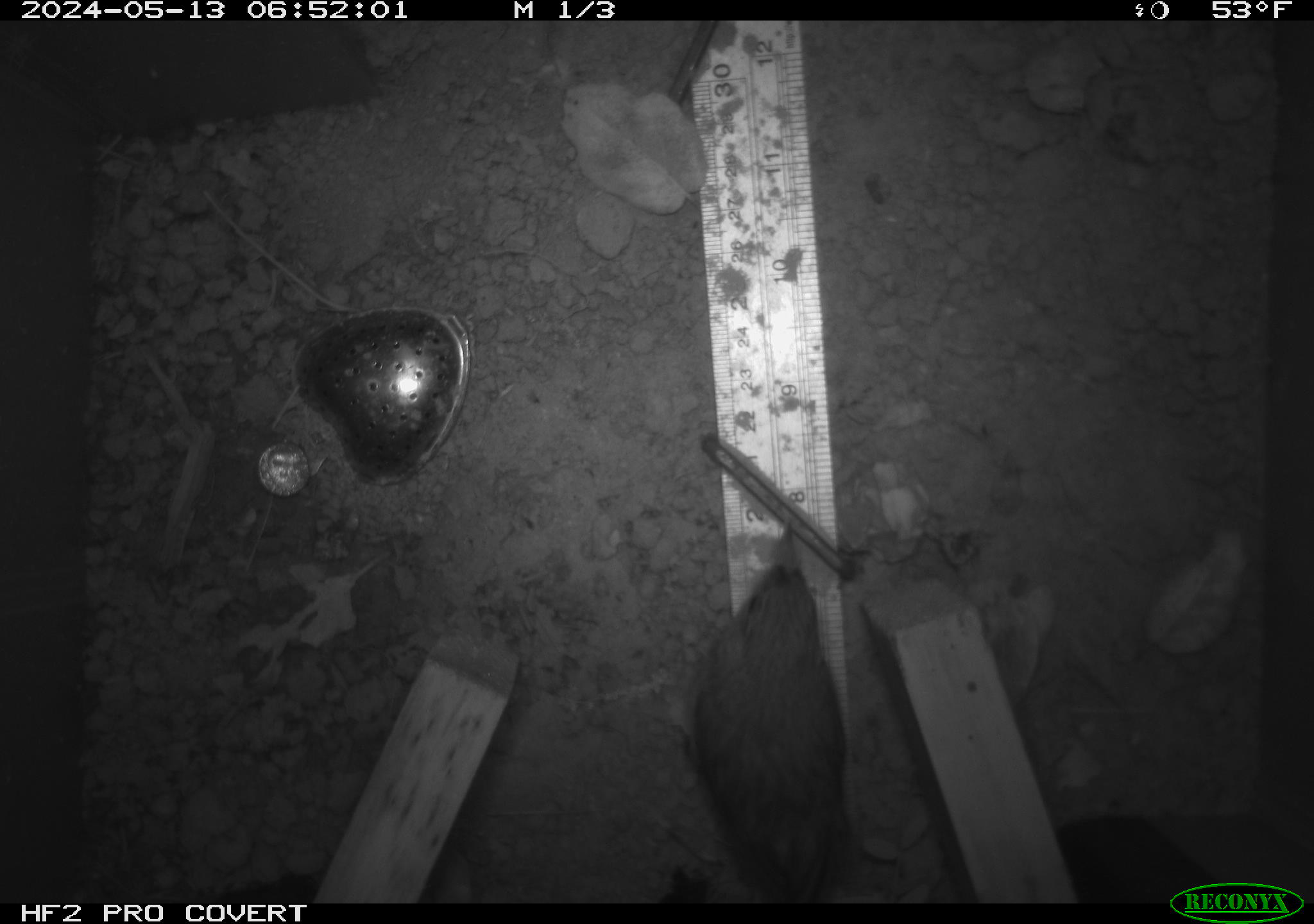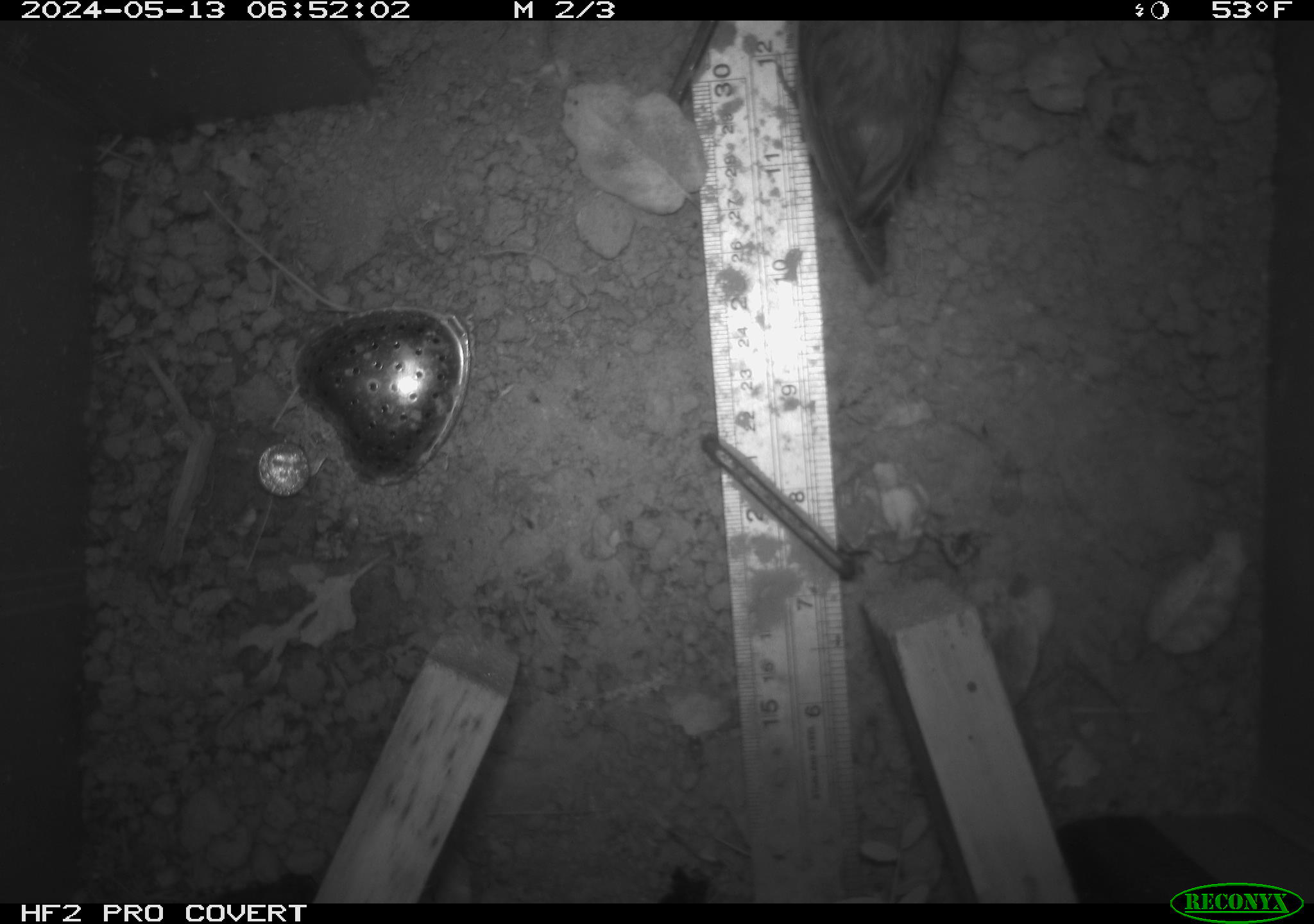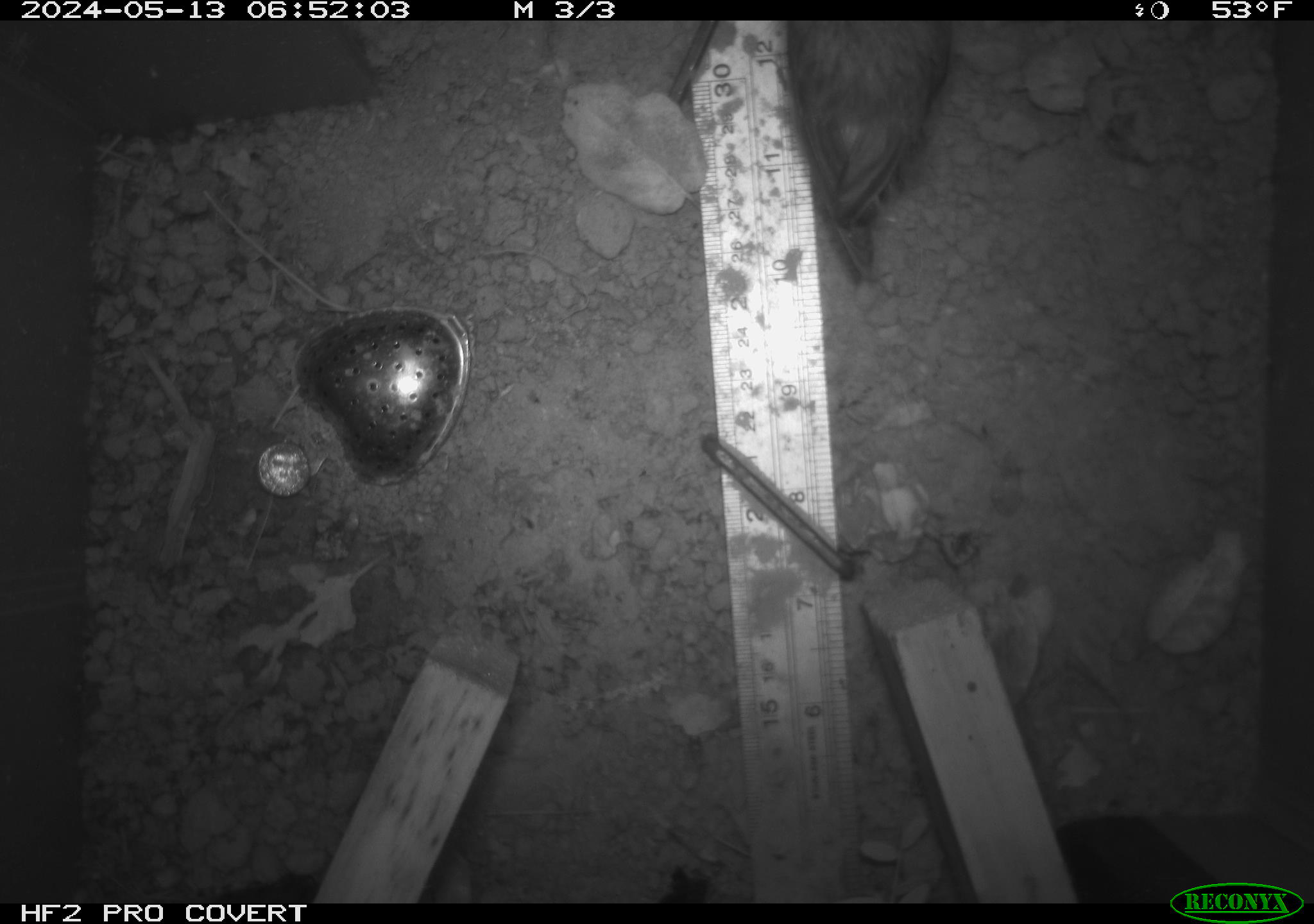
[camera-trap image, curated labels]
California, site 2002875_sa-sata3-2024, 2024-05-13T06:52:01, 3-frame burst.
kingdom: Animalia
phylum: Chordata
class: Aves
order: Passeriformes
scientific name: Passeriformes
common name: passerines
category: passeriformes order